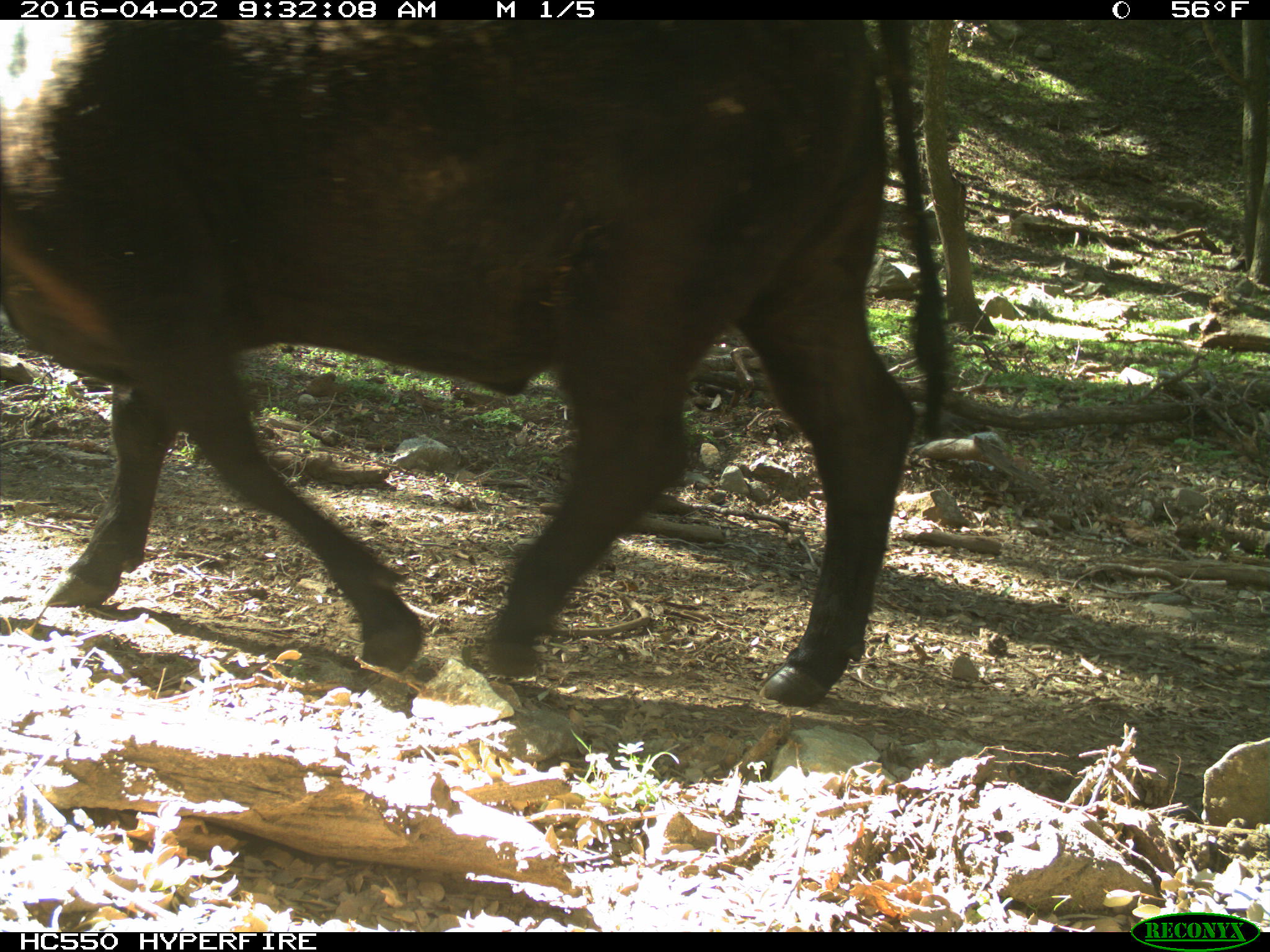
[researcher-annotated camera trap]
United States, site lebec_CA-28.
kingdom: Animalia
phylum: Chordata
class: Mammalia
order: Artiodactyla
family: Bovidae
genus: Bos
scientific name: Bos taurus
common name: domestic cow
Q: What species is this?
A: Bos taurus (domestic cow).